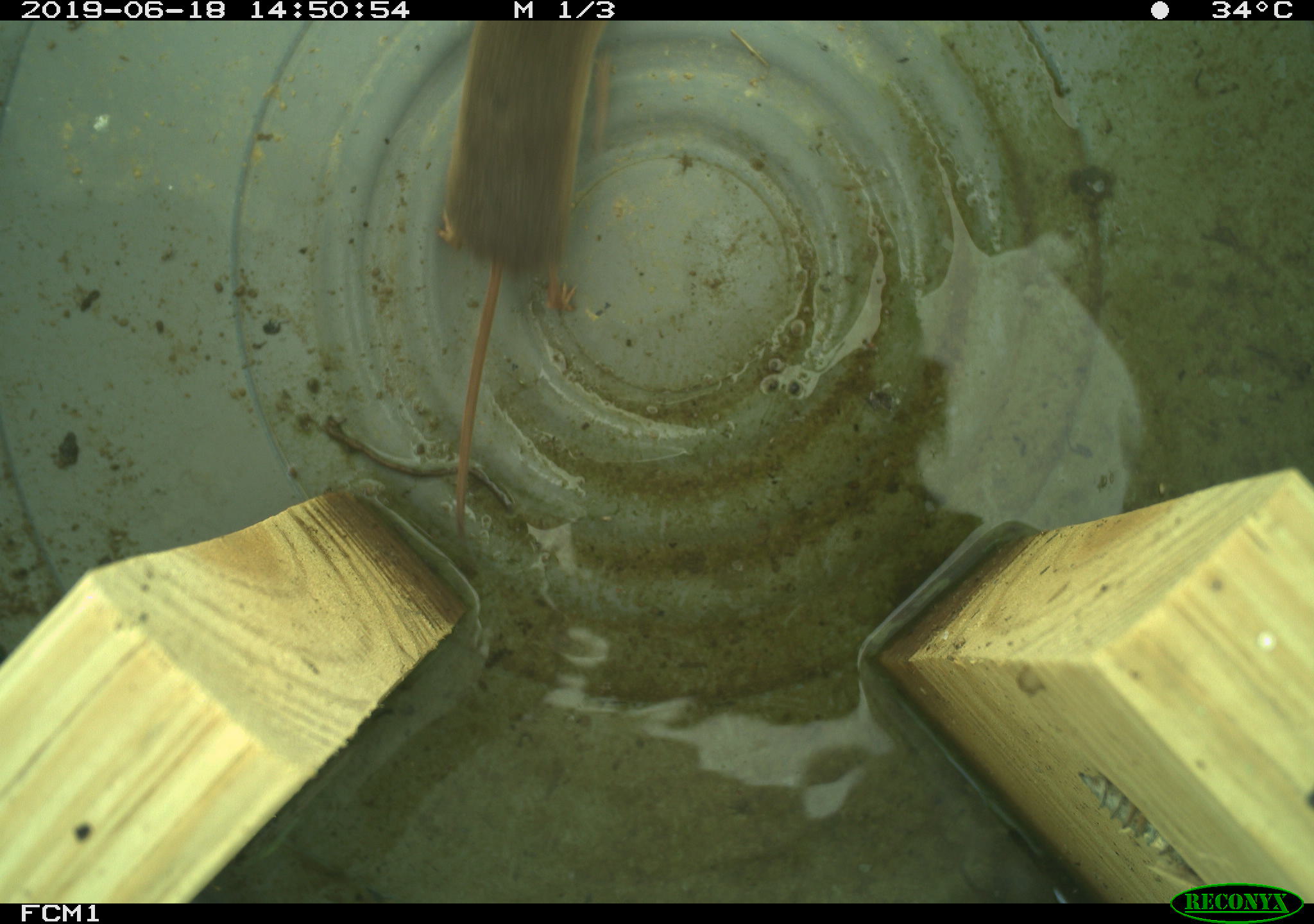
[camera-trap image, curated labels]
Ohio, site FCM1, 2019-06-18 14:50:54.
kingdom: Animalia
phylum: Chordata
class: Mammalia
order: Eulipotyphla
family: Soricidae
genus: Sorex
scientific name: Sorex cinereus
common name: masked shrew